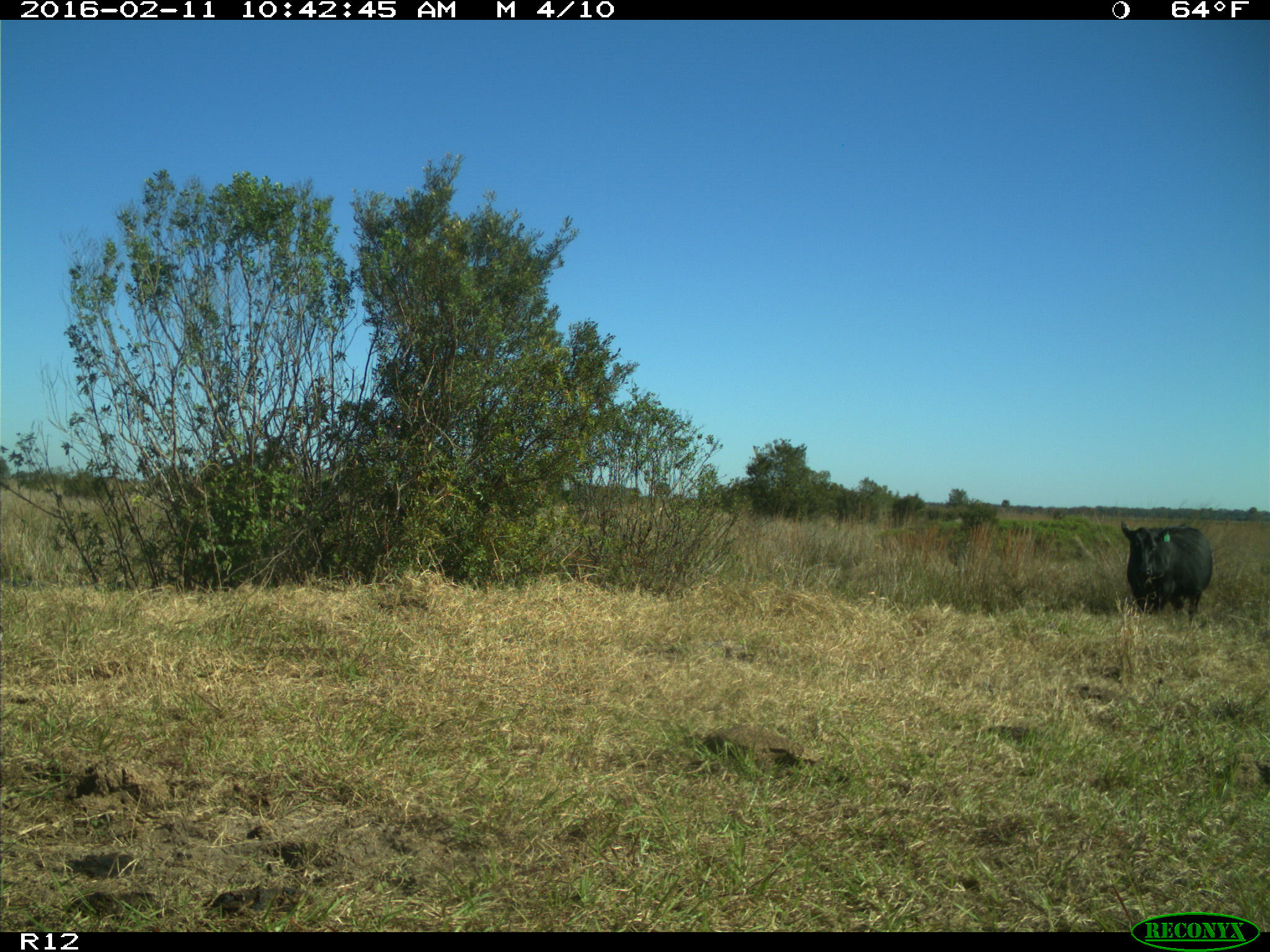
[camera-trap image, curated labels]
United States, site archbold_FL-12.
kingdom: Animalia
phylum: Chordata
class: Mammalia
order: Artiodactyla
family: Bovidae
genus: Bos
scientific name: Bos taurus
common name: domestic cow